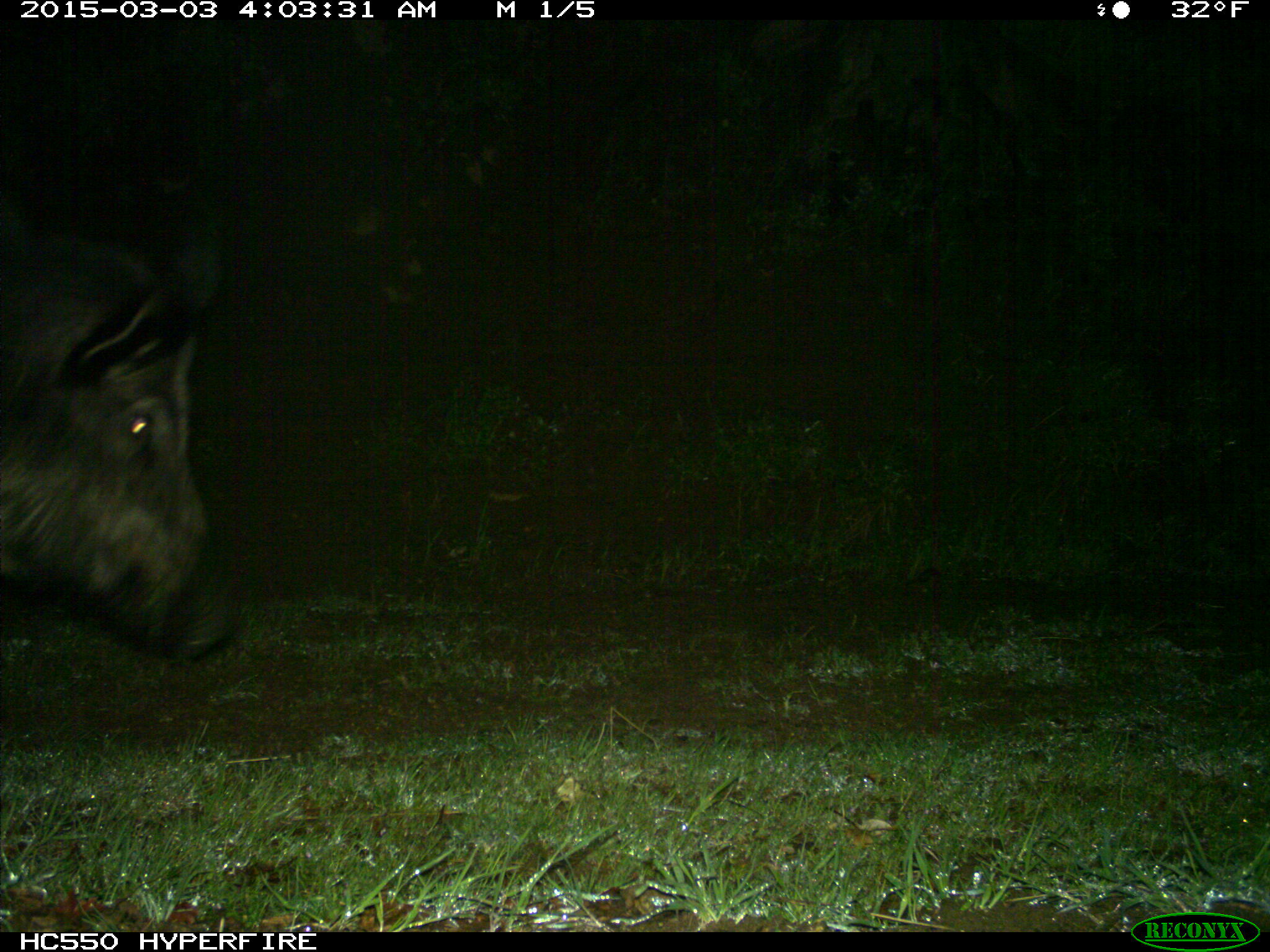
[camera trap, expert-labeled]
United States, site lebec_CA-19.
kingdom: Animalia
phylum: Chordata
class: Mammalia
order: Artiodactyla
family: Suidae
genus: Sus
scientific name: Sus scrofa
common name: wild boar